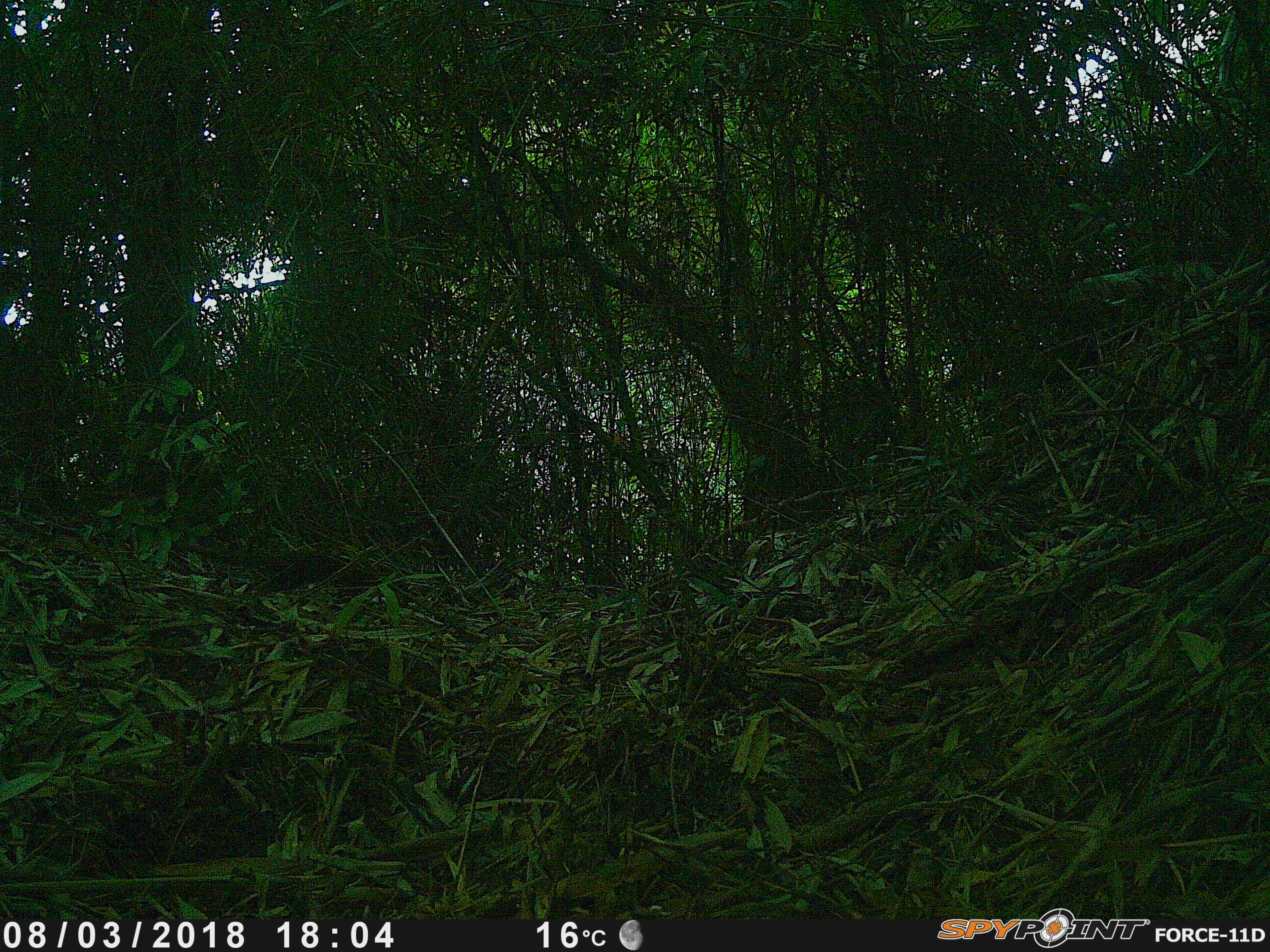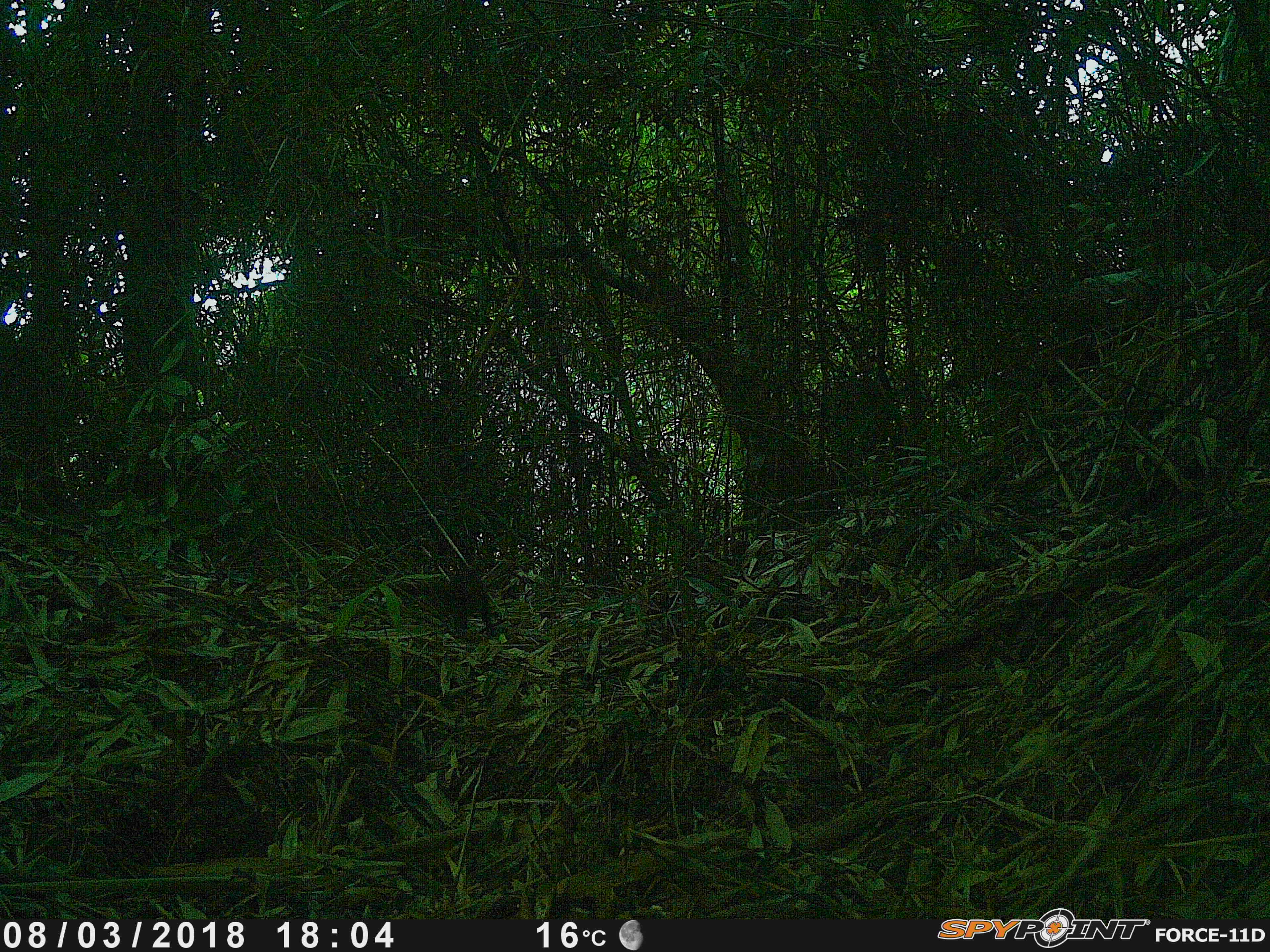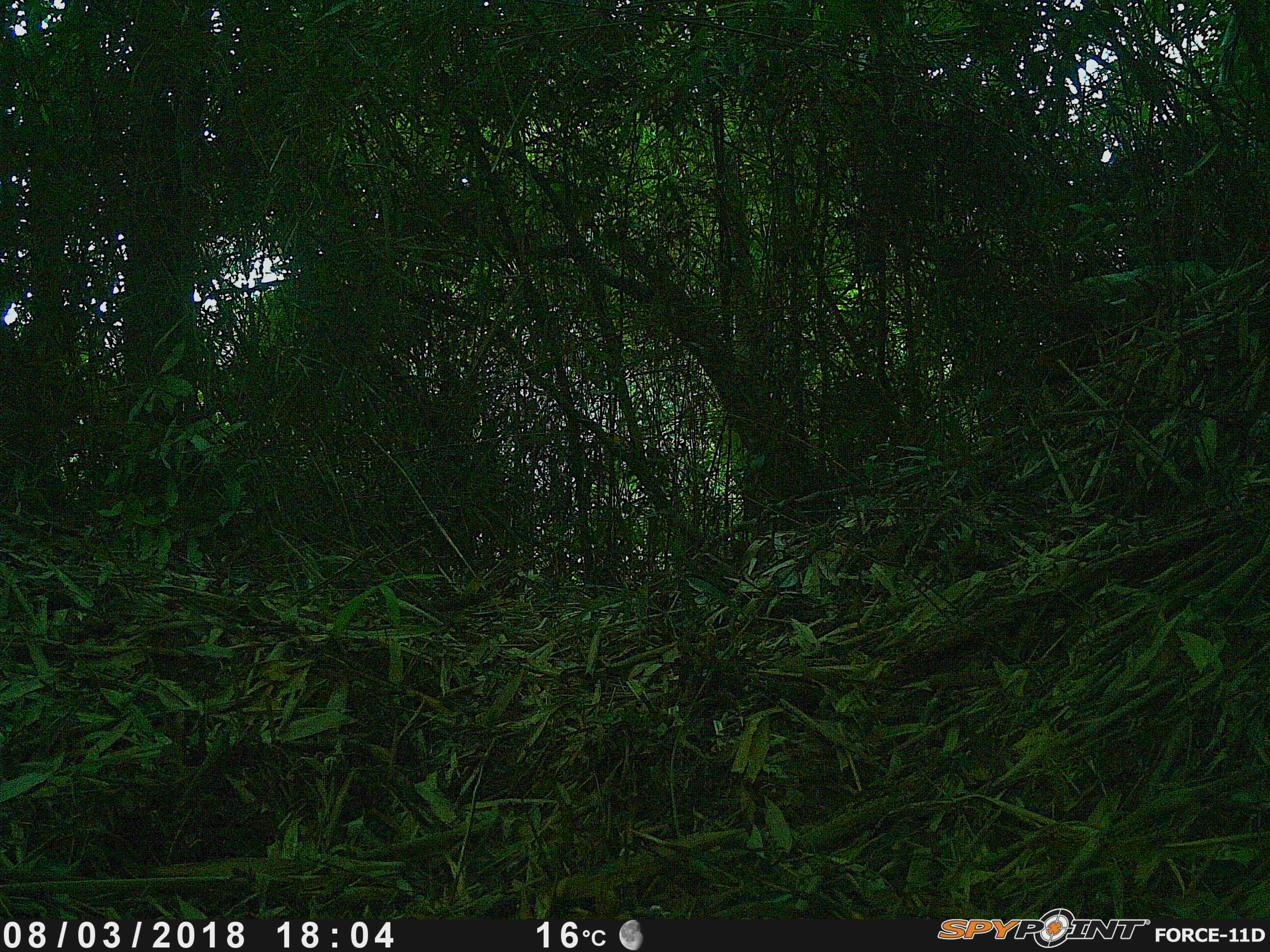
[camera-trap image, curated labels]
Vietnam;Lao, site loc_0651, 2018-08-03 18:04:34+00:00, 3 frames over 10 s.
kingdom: Animalia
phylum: Chordata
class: Mammalia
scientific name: Mammalia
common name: mammal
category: unidentified small mammal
Unidentified small mammal (mammal) (Mammalia). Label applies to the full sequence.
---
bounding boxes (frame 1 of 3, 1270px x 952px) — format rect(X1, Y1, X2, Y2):
unidentified small mammal: rect(174, 534, 373, 594)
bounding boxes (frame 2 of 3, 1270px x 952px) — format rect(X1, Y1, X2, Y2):
unidentified small mammal: rect(430, 569, 494, 633)